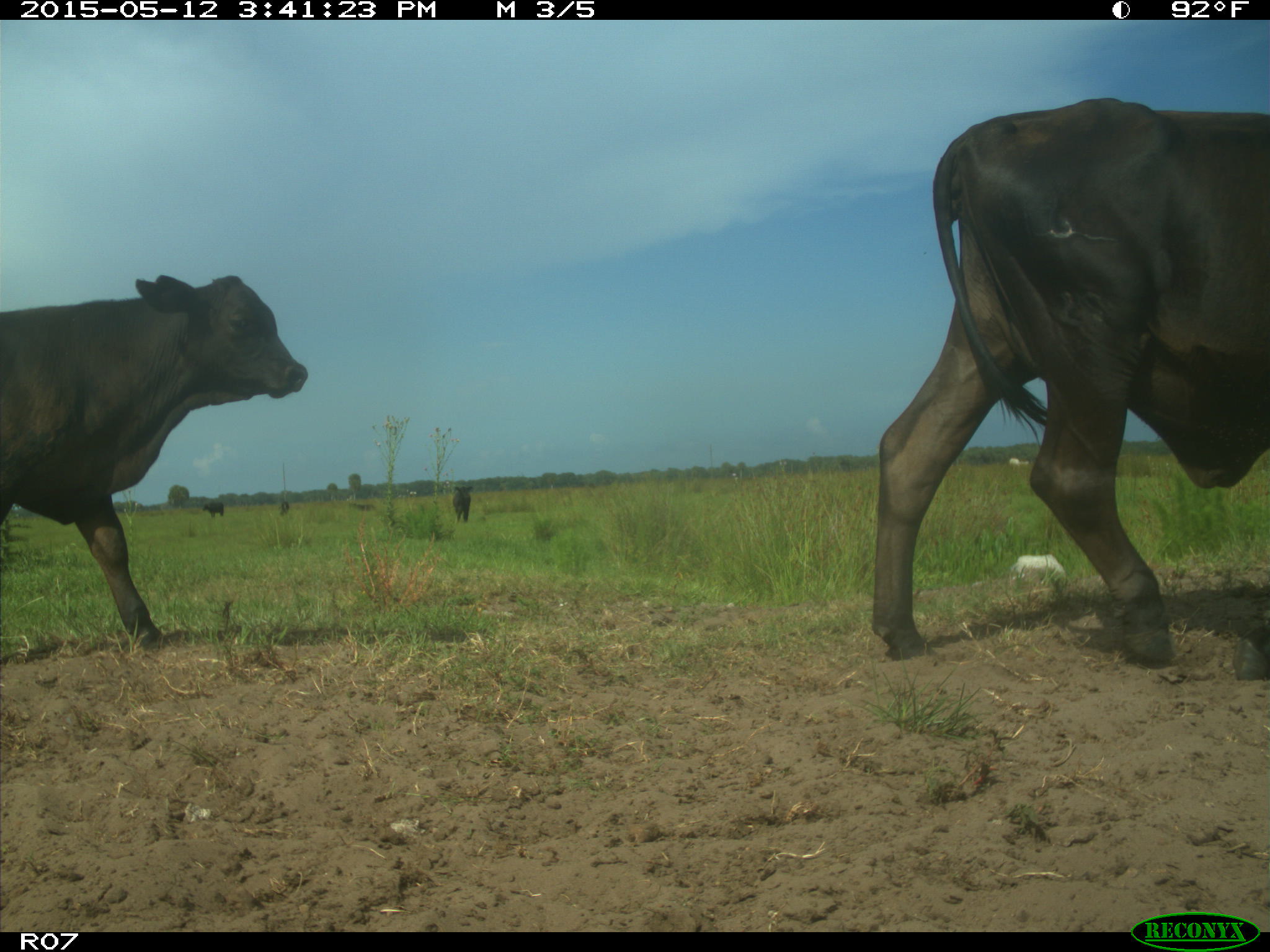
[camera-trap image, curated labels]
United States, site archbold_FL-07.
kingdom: Animalia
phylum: Chordata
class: Mammalia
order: Artiodactyla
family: Bovidae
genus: Bos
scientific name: Bos taurus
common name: domestic cow